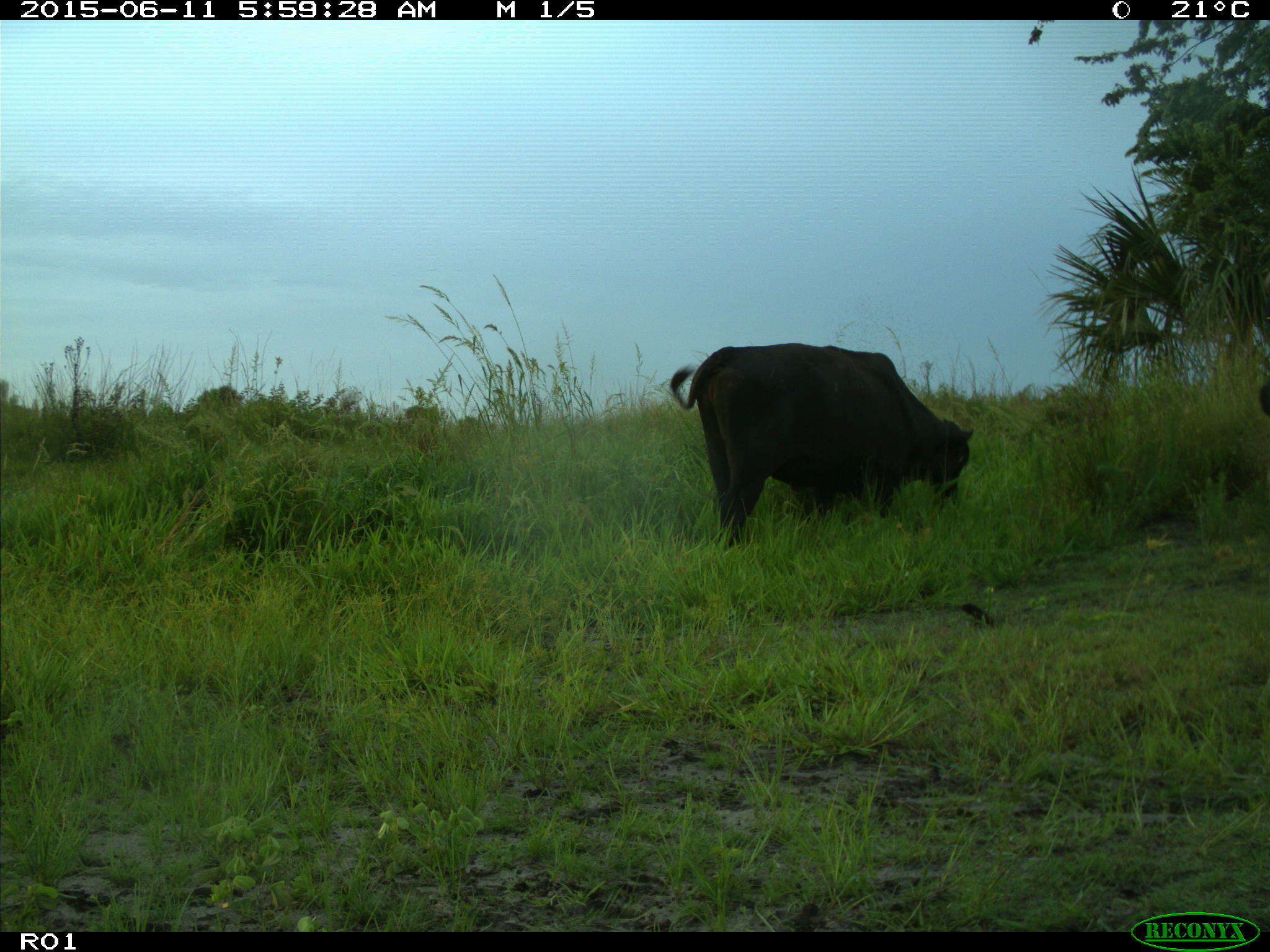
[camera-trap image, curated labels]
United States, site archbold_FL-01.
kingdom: Animalia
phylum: Chordata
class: Mammalia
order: Artiodactyla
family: Bovidae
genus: Bos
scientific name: Bos taurus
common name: domestic cow